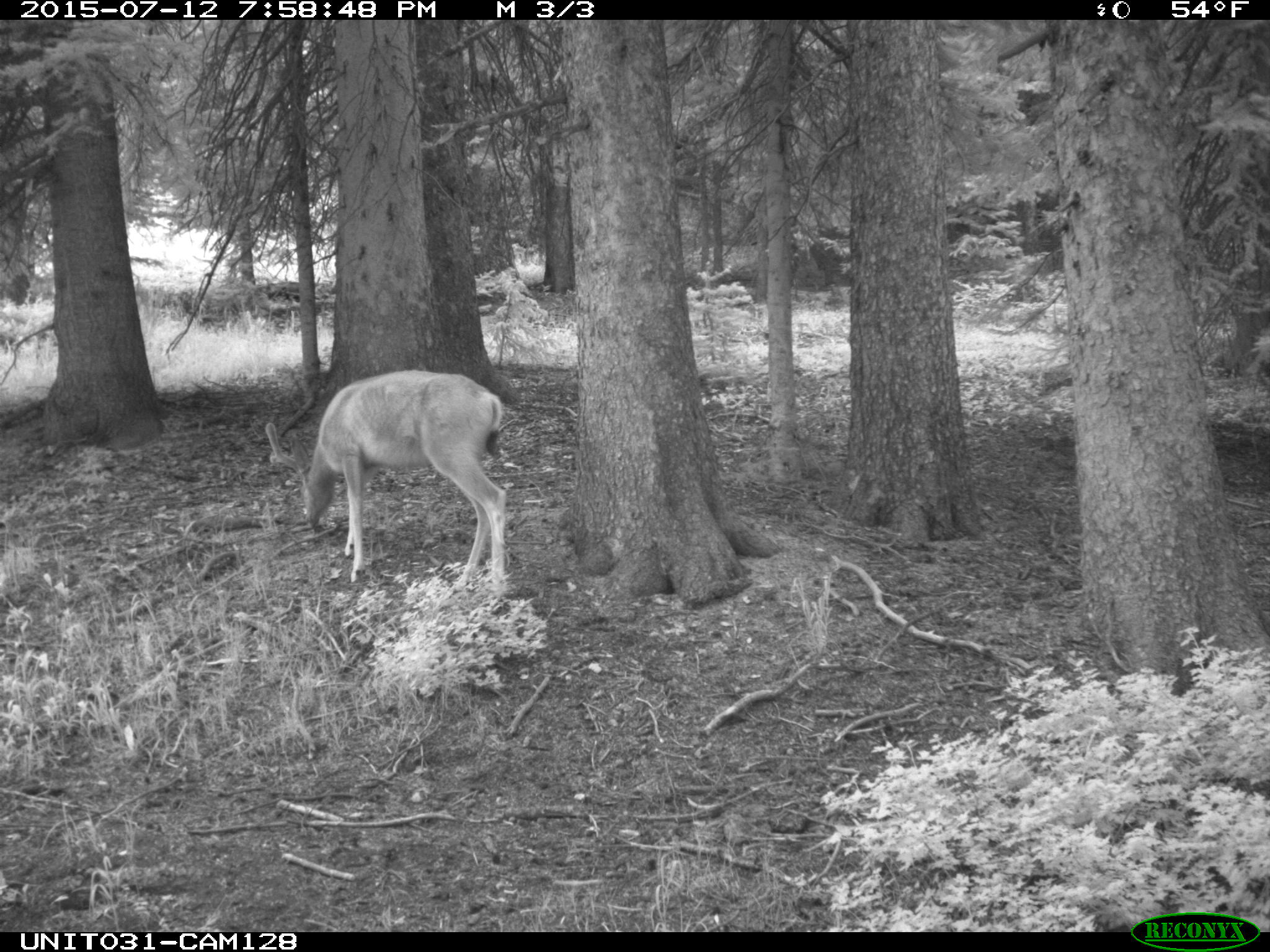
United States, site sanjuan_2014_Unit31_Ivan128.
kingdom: Animalia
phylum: Chordata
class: Mammalia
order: Artiodactyla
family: Cervidae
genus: Odocoileus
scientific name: Odocoileus hemionus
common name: mule deer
Odocoileus hemionus (mule deer).